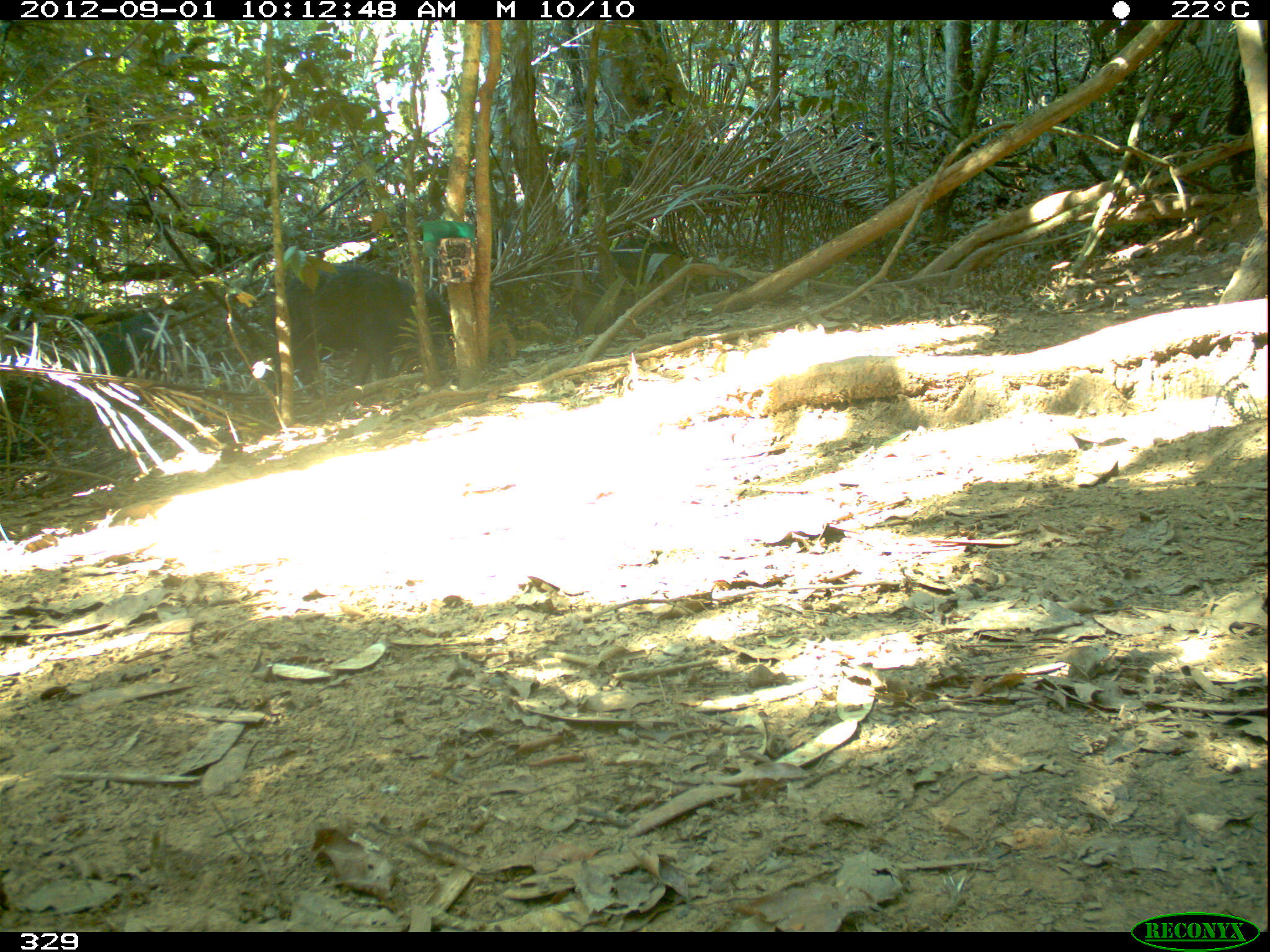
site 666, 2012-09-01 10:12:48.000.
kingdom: Animalia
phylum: Chordata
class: Mammalia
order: Artiodactyla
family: Tayassuidae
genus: Tayassu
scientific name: Tayassu pecari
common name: white-lipped peccary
Tayassu pecari (white-lipped peccary).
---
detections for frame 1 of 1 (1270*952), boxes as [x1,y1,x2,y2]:
tayassu pecari: [267,258,453,398]; [587,234,689,312]; [82,310,176,393]